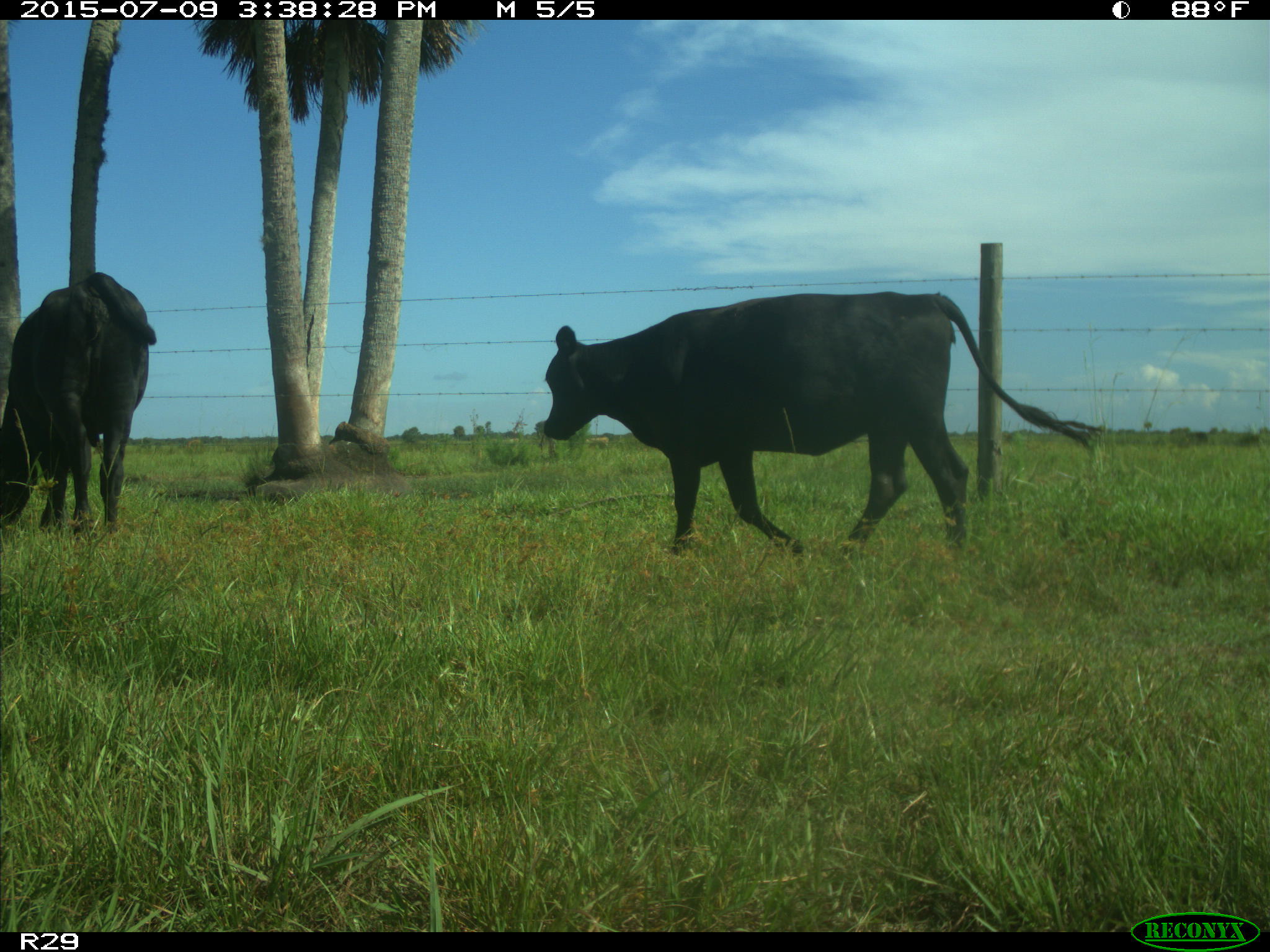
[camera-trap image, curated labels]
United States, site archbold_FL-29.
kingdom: Animalia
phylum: Chordata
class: Mammalia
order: Artiodactyla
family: Bovidae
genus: Bos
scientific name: Bos taurus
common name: domestic cow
Bos taurus (domestic cow).